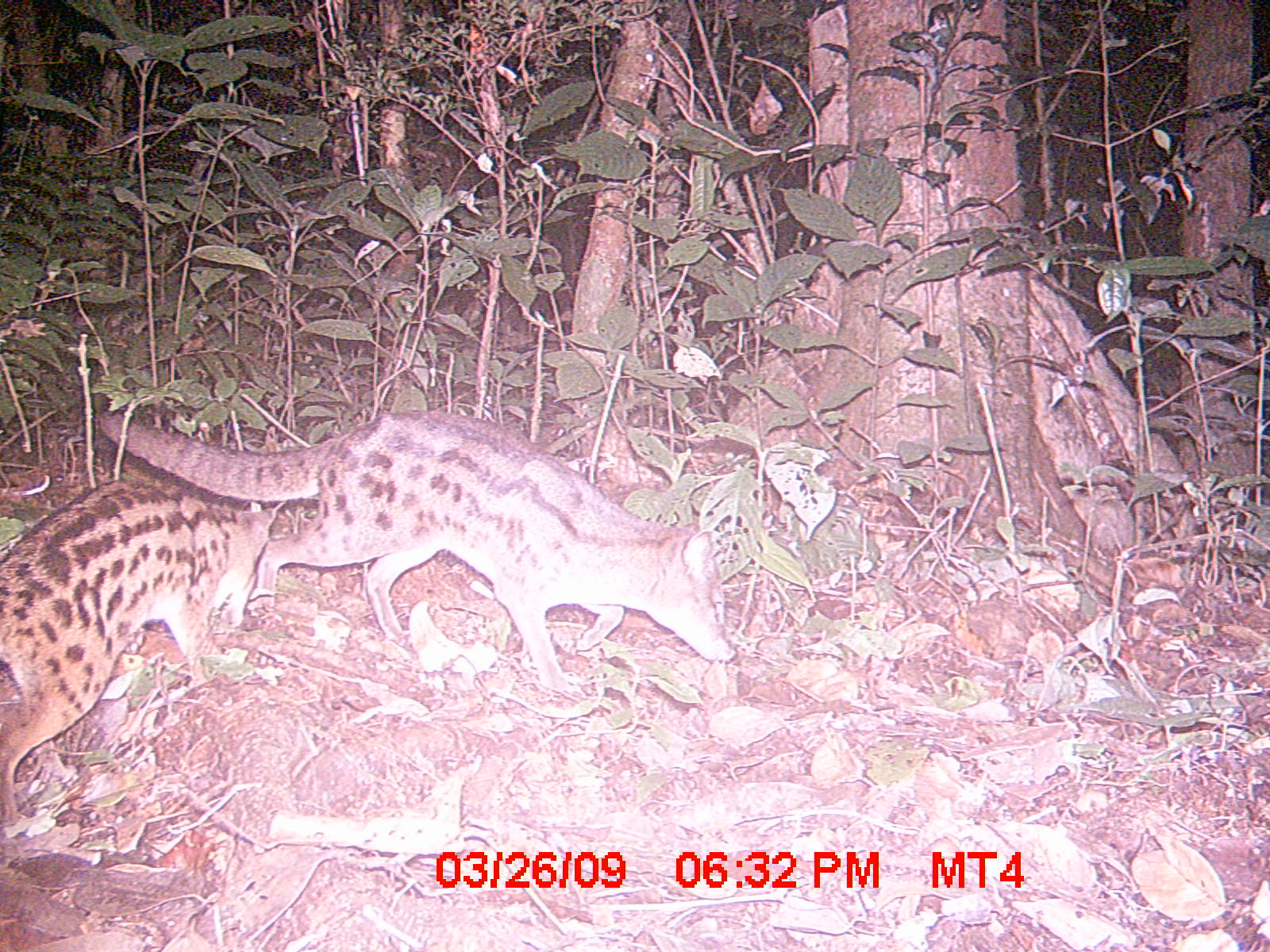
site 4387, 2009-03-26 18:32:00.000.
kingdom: Animalia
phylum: Chordata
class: Mammalia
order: Carnivora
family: Eupleridae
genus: Fossa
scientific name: Fossa fossana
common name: fanaloka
Fossa fossana (fanaloka), count 2.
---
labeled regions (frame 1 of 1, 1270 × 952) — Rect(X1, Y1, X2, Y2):
fossa fossana: Rect(98, 405, 735, 692); Rect(0, 479, 285, 830)